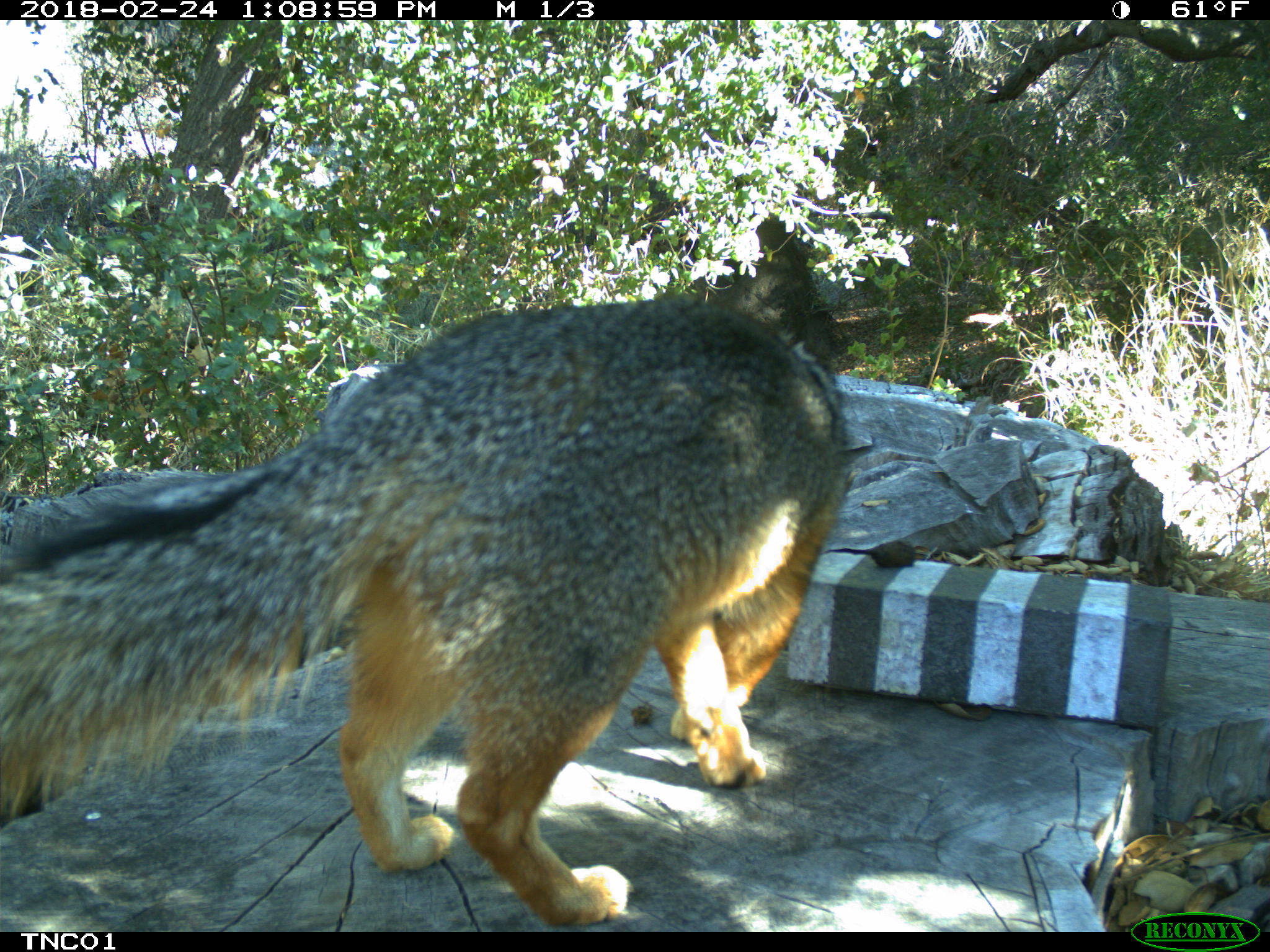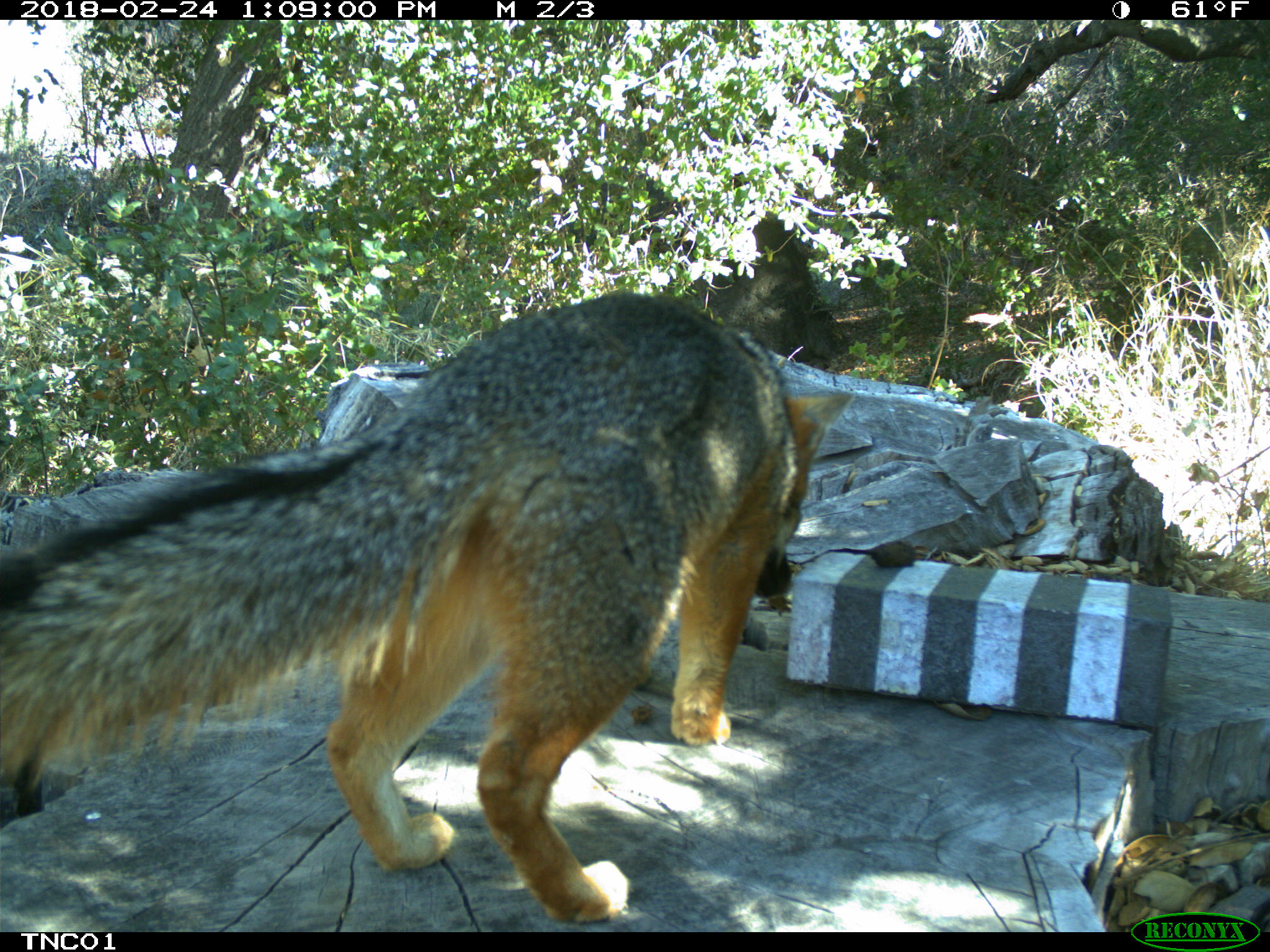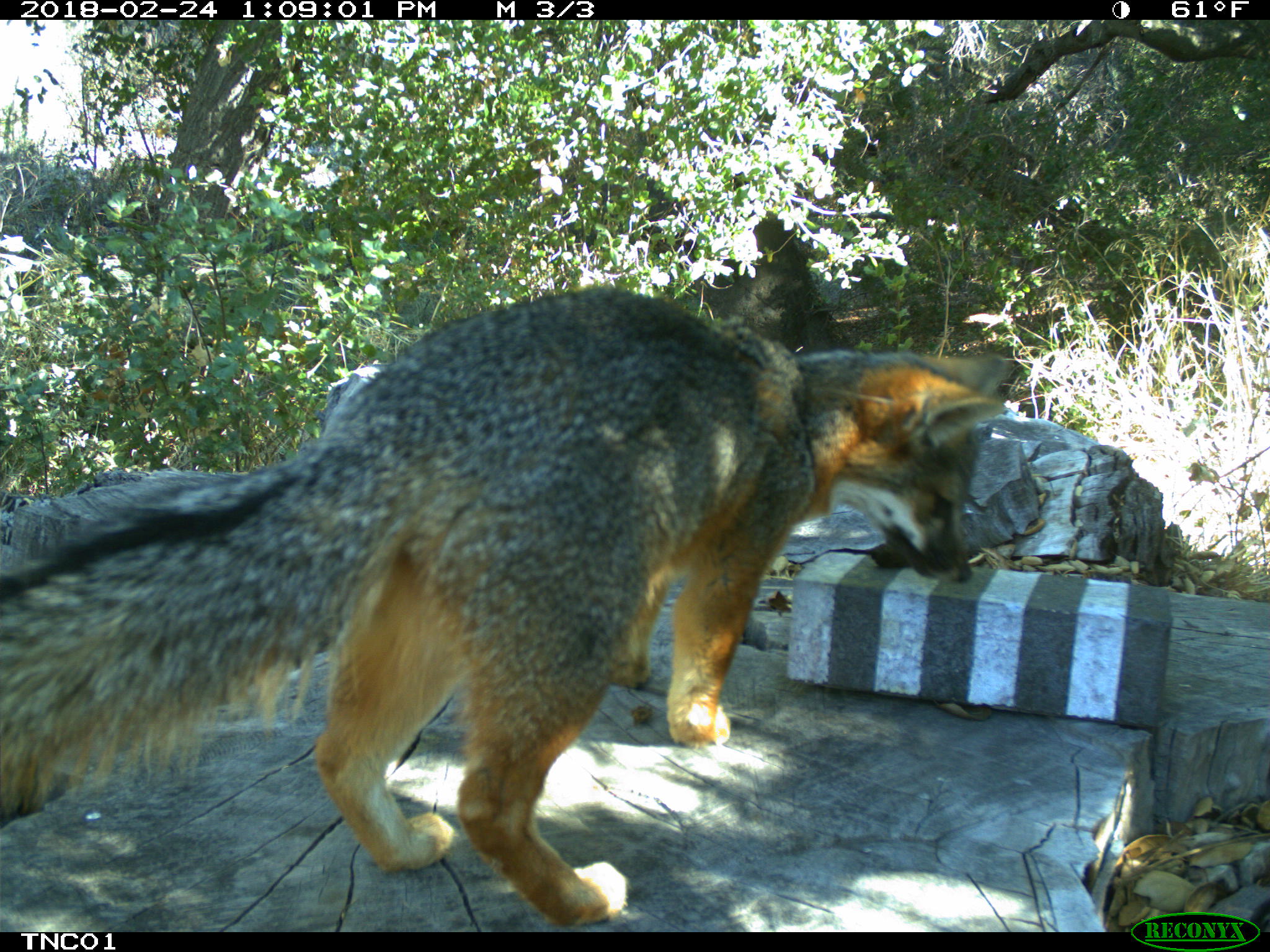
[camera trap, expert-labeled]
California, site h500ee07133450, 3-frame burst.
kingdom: Animalia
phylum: Chordata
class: Mammalia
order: Carnivora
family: Canidae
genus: Urocyon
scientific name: Urocyon littoralis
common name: island fox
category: fox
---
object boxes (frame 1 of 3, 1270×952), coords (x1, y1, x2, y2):
fox: (0, 296, 847, 926)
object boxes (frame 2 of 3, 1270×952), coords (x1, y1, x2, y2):
fox: (0, 293, 853, 925)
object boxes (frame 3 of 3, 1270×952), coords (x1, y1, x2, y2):
fox: (0, 288, 1016, 926)